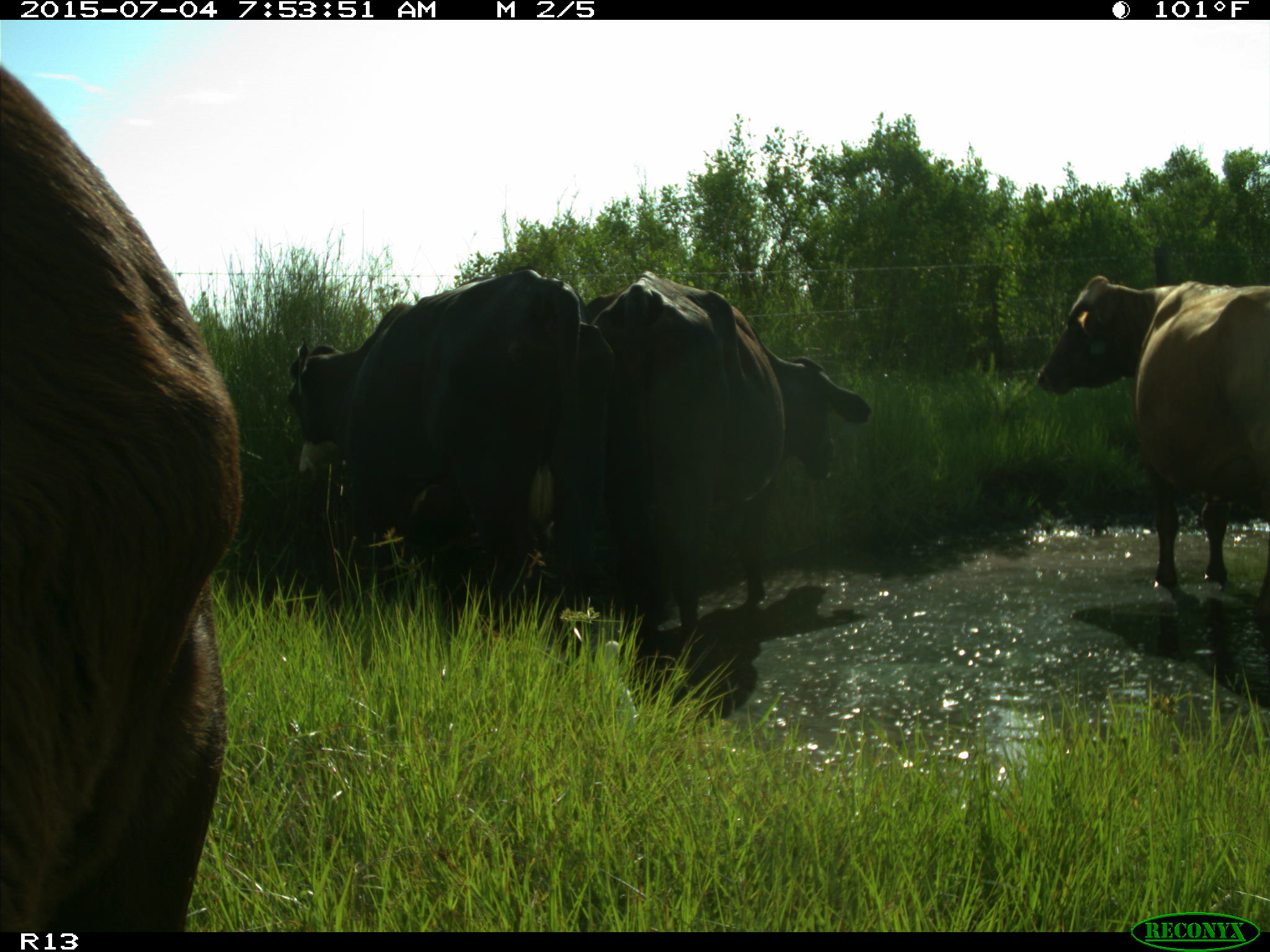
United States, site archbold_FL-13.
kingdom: Animalia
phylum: Chordata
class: Mammalia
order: Artiodactyla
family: Bovidae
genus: Bos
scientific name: Bos taurus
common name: domestic cow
Bos taurus (domestic cow).